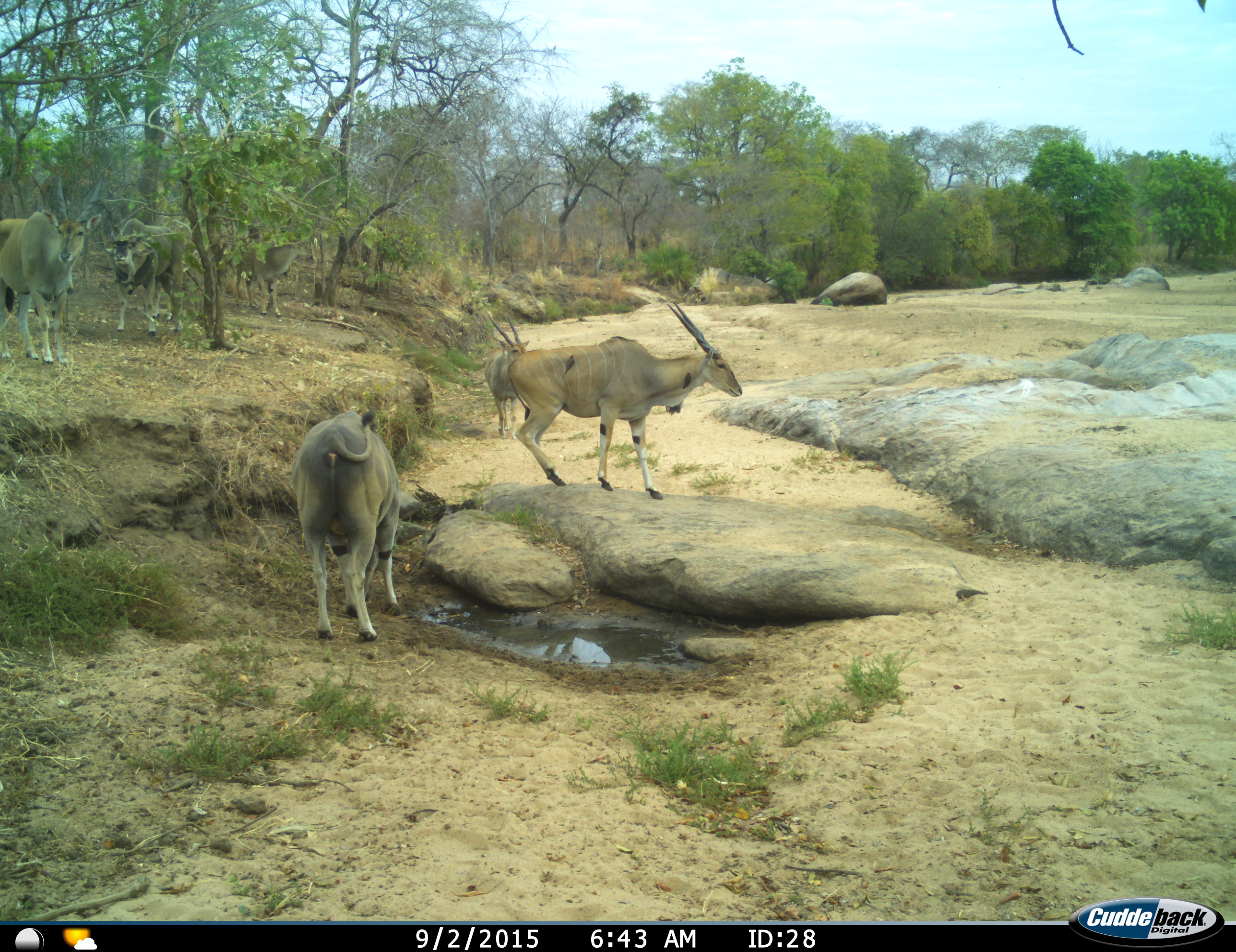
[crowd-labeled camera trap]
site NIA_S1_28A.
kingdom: Animalia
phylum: Chordata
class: Mammalia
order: Artiodactyla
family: Bovidae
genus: Tragelaphus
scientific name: Tragelaphus oryx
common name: eland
Eland (Tragelaphus oryx), count 6. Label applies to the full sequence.